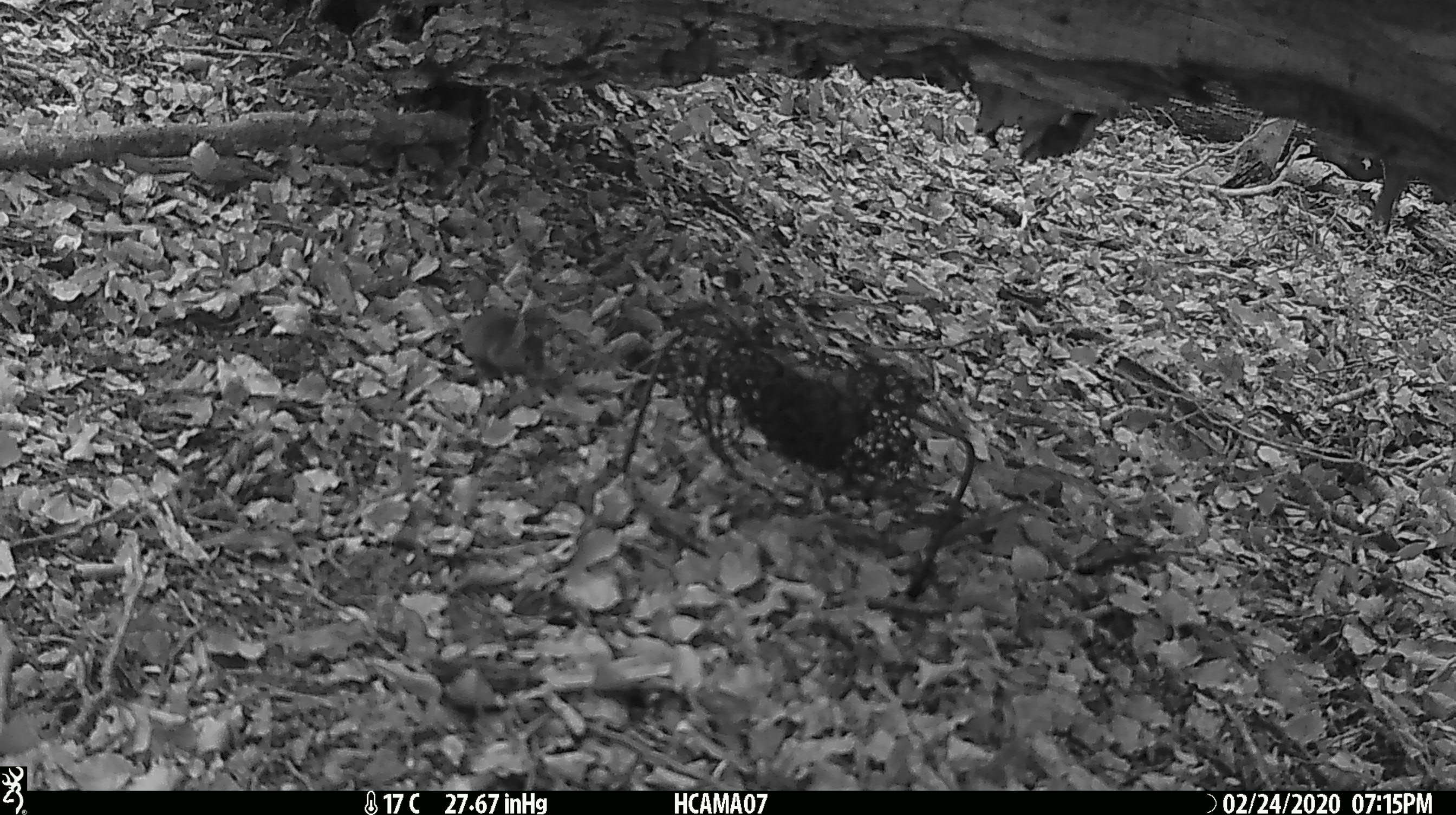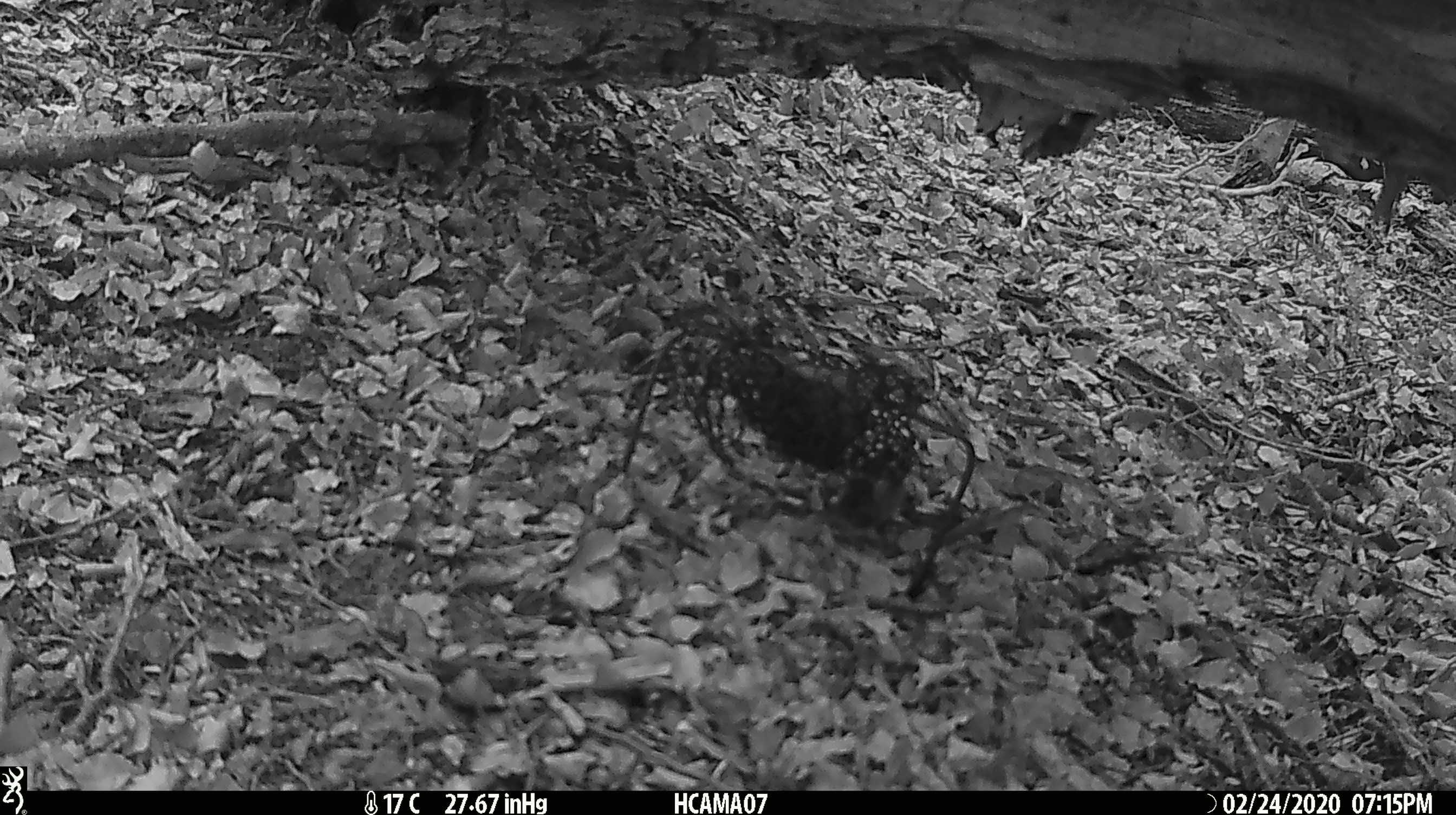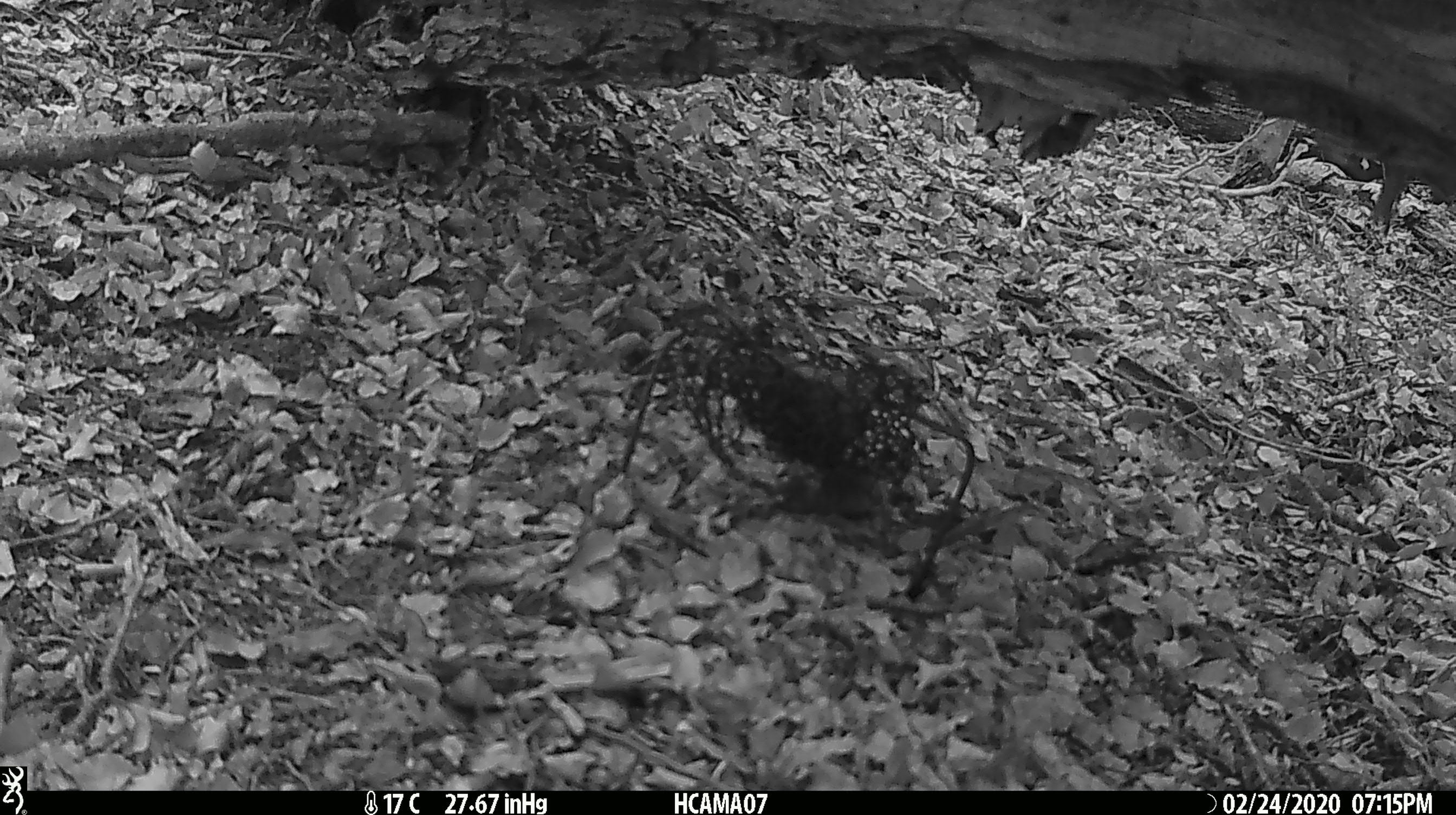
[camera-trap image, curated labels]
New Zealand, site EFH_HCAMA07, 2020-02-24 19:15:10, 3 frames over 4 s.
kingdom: Animalia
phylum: Chordata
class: Mammalia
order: Rodentia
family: Muridae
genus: Mus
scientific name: Mus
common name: mouse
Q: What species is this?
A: Mouse (Mus).